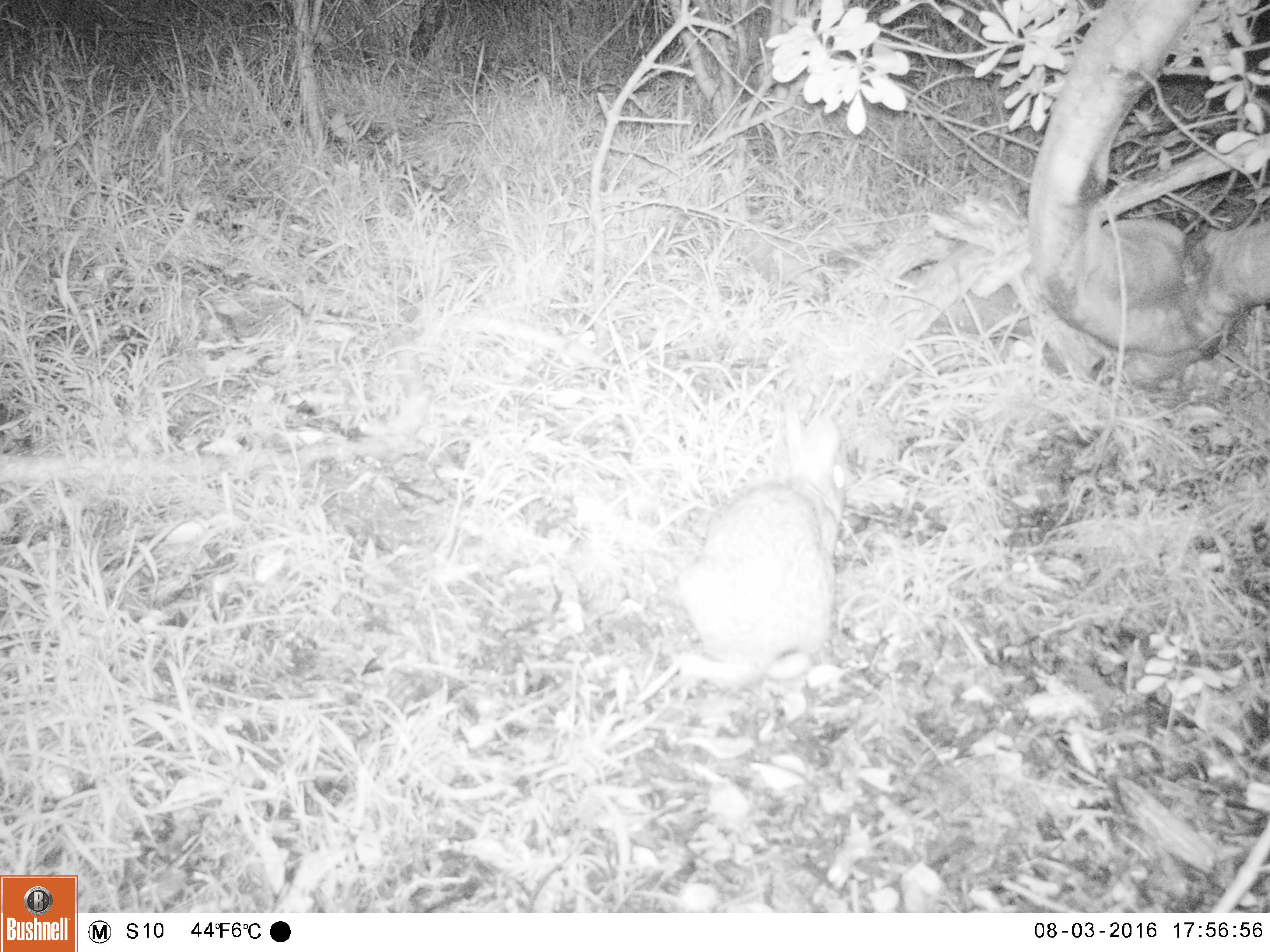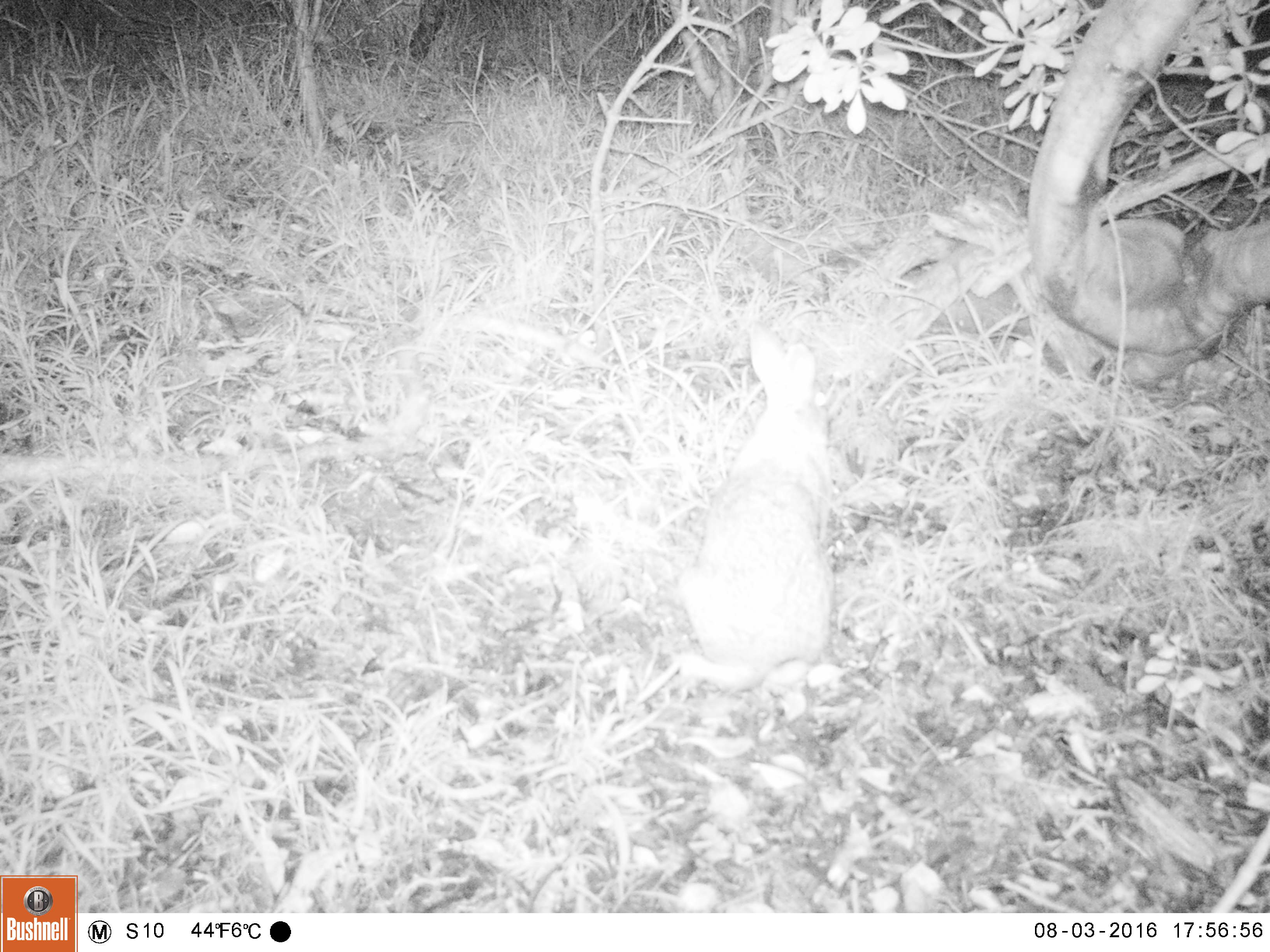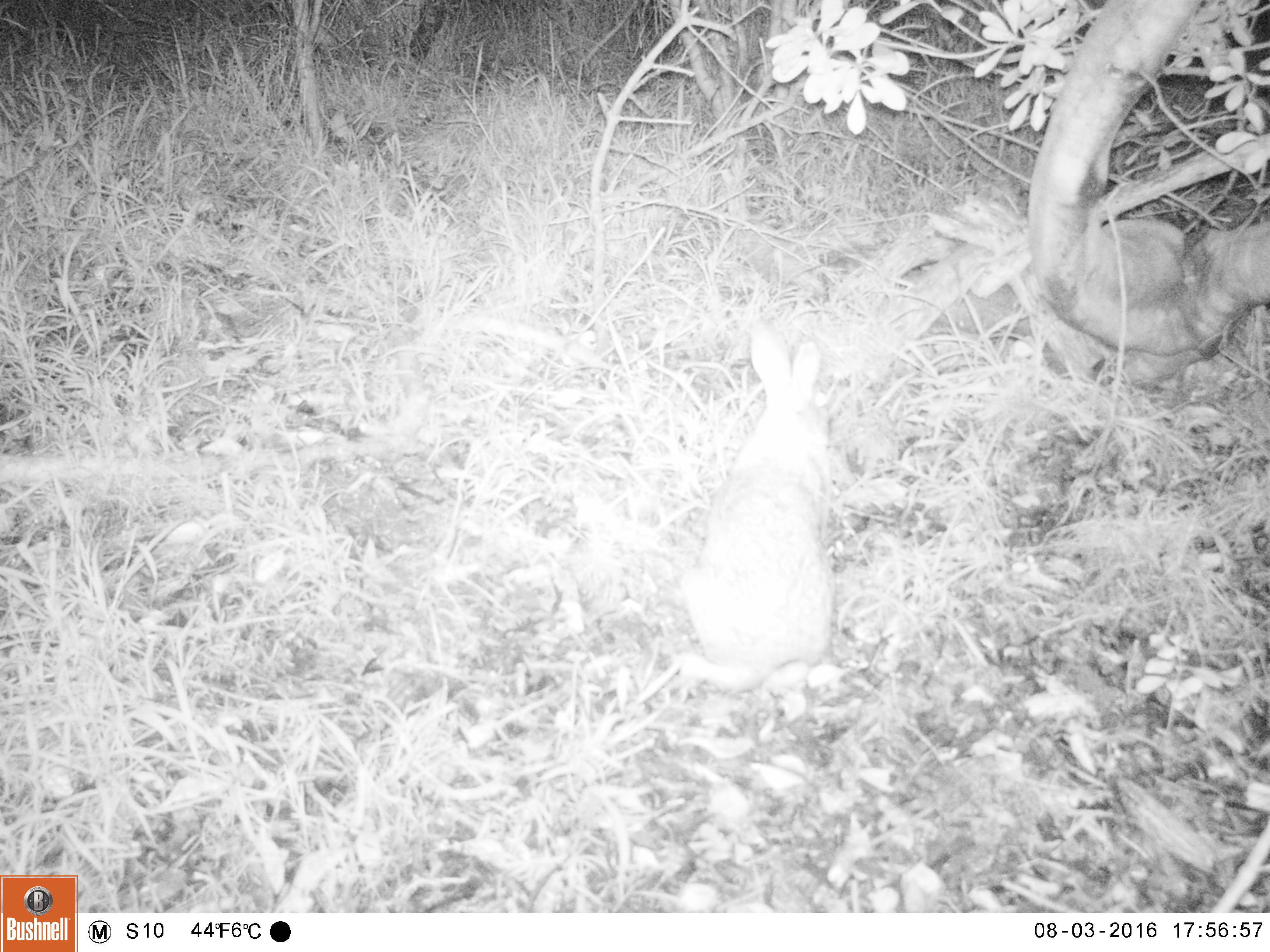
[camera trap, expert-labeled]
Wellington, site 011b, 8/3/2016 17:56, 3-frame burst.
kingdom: Animalia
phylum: Chordata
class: Mammalia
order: Lagomorpha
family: Leporidae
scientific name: Leporidae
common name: rabbit